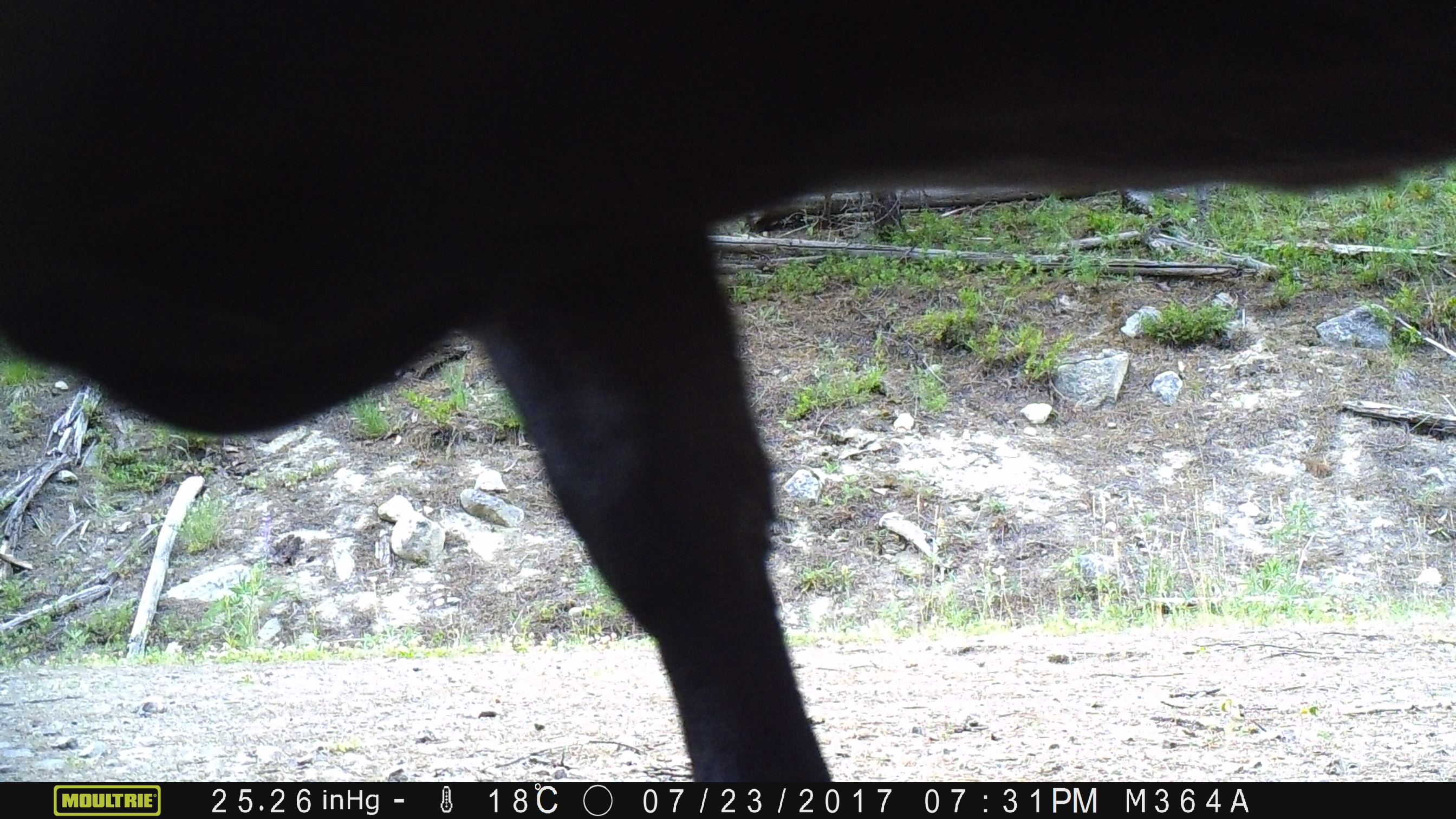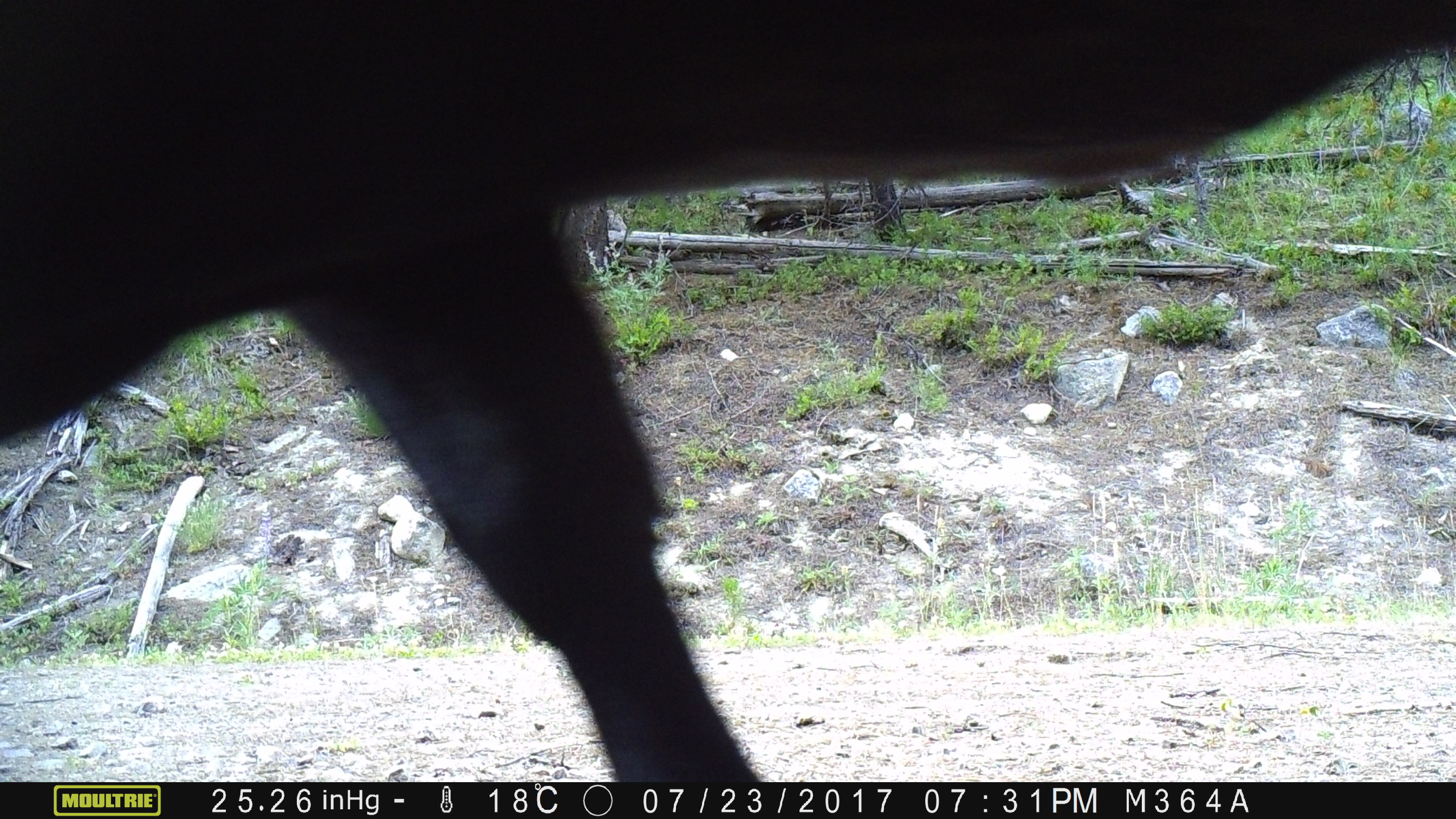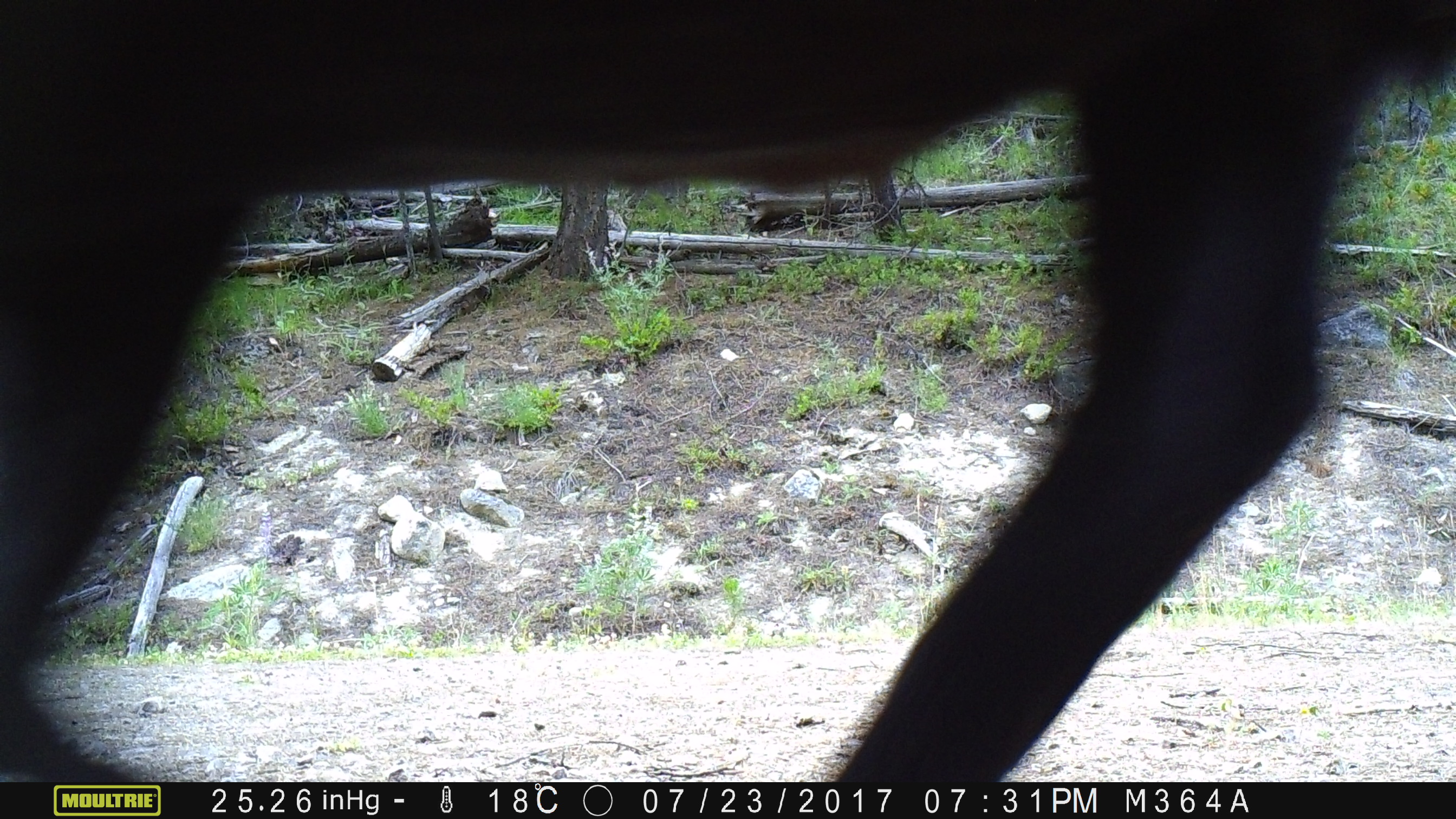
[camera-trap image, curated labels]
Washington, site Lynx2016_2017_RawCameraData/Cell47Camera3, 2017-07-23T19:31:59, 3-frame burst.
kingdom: Animalia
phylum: Chordata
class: Mammalia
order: Artiodactyla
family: Bovidae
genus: Bos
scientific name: Bos taurus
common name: domestic cattle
Domestic cattle (Bos taurus). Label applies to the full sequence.